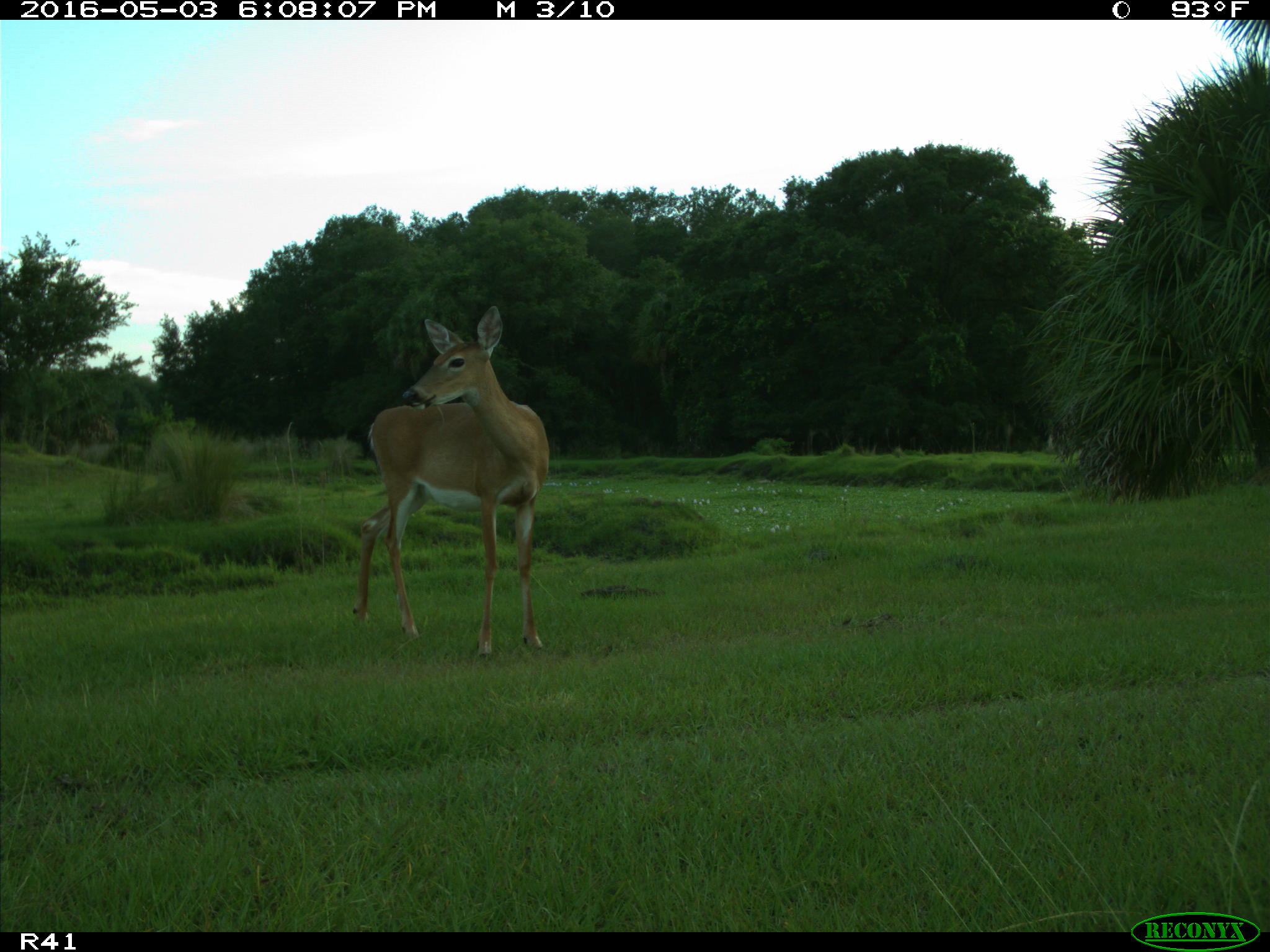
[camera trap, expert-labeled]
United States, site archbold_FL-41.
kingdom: Animalia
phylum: Chordata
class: Mammalia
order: Artiodactyla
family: Cervidae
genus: Odocoileus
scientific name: Odocoileus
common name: deer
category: unidentified deer